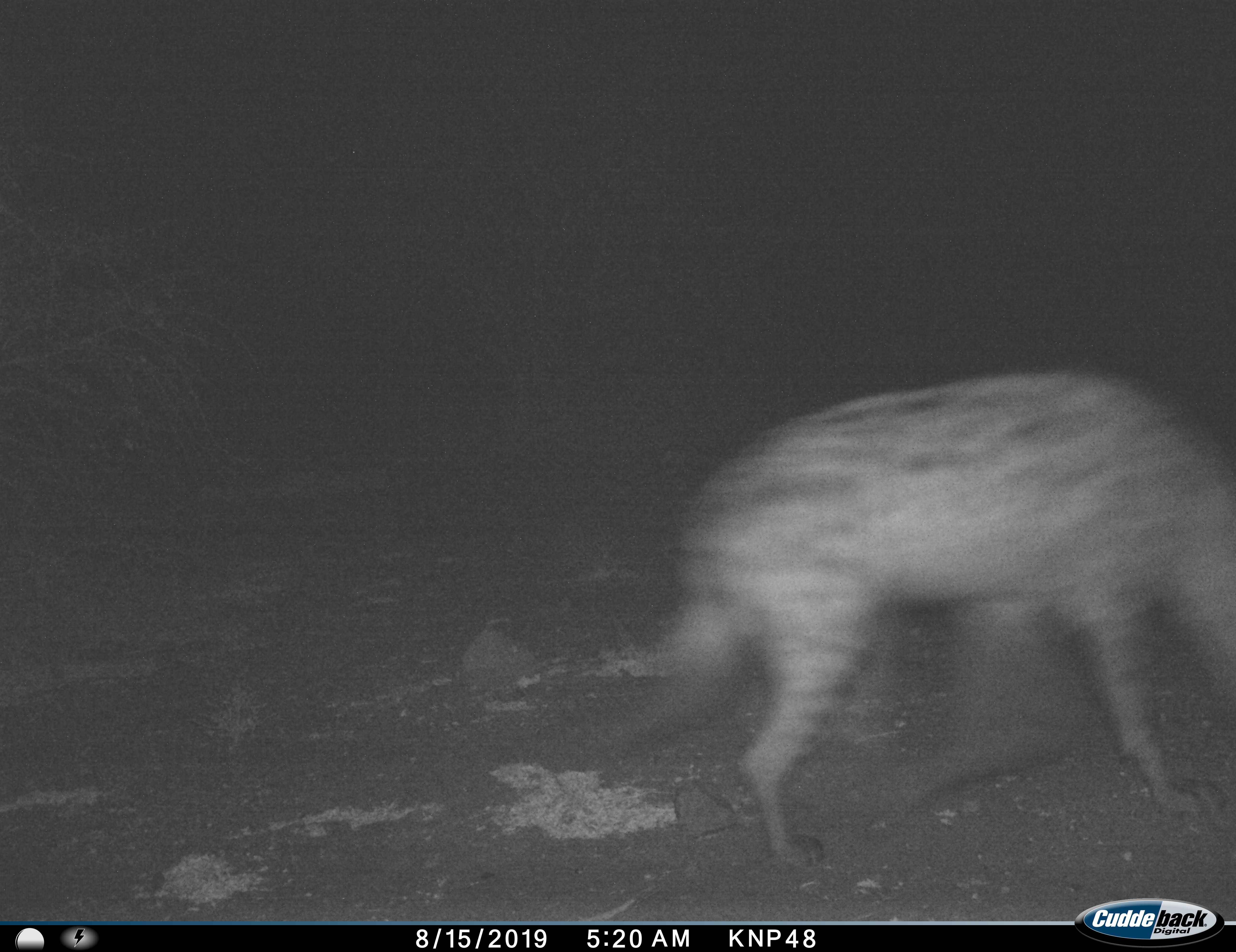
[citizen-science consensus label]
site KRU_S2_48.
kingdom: Animalia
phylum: Chordata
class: Mammalia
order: Carnivora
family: Hyaenidae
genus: Crocuta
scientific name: Crocuta crocuta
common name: spotted hyena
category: hyenaspotted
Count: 1.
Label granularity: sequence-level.